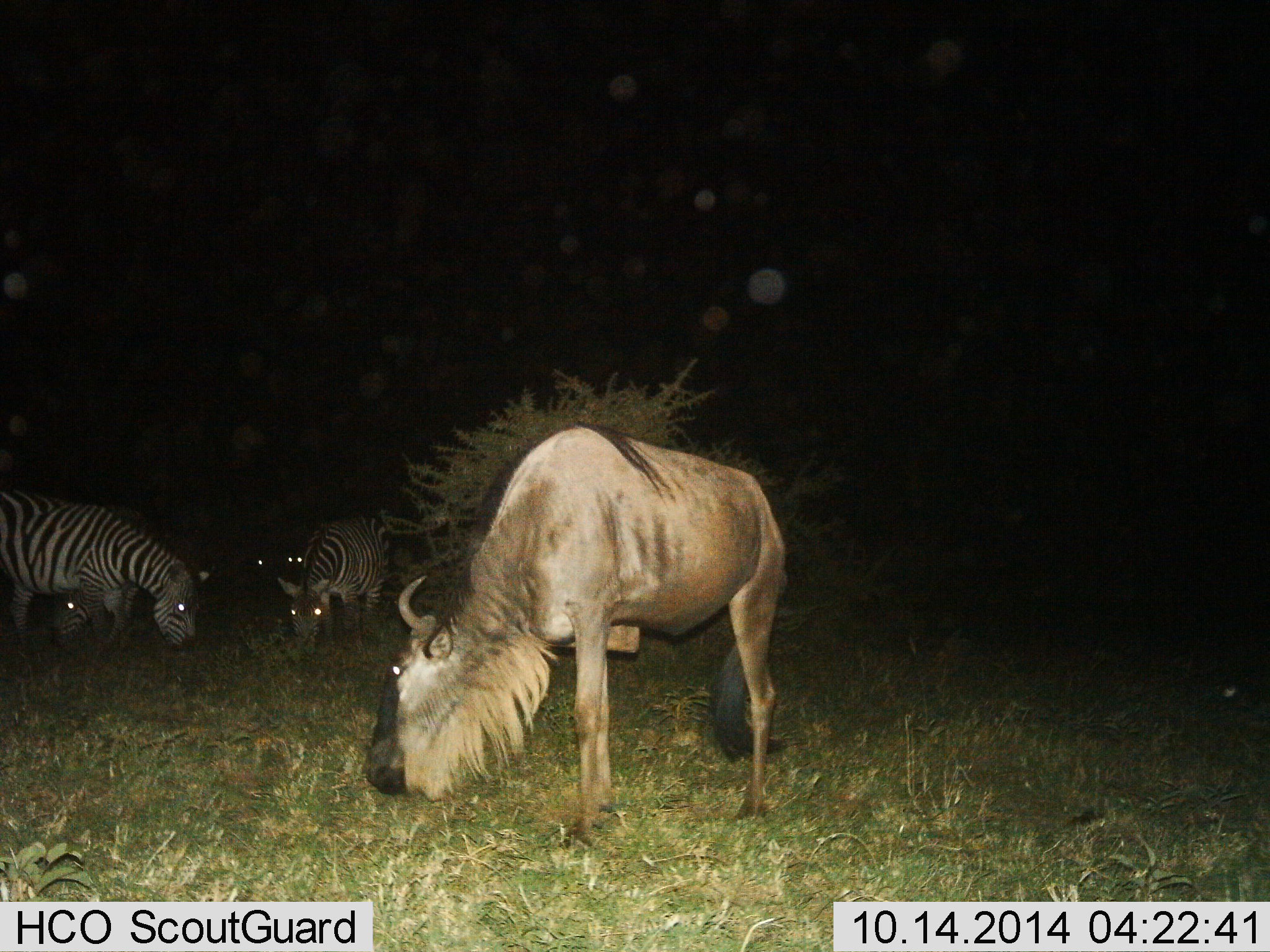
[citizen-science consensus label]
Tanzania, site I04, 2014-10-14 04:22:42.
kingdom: Animalia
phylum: Chordata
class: Mammalia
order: Artiodactyla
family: Bovidae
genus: Connochaetes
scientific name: Connochaetes taurinus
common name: blue wildebeest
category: wildebeest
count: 1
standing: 30%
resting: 0%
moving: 0%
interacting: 0%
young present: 0%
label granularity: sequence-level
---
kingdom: Animalia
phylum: Chordata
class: Mammalia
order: Perissodactyla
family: Equidae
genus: Equus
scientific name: Equus quagga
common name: plains zebra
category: zebra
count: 4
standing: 17%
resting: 0%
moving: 0%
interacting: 0%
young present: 0%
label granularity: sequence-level